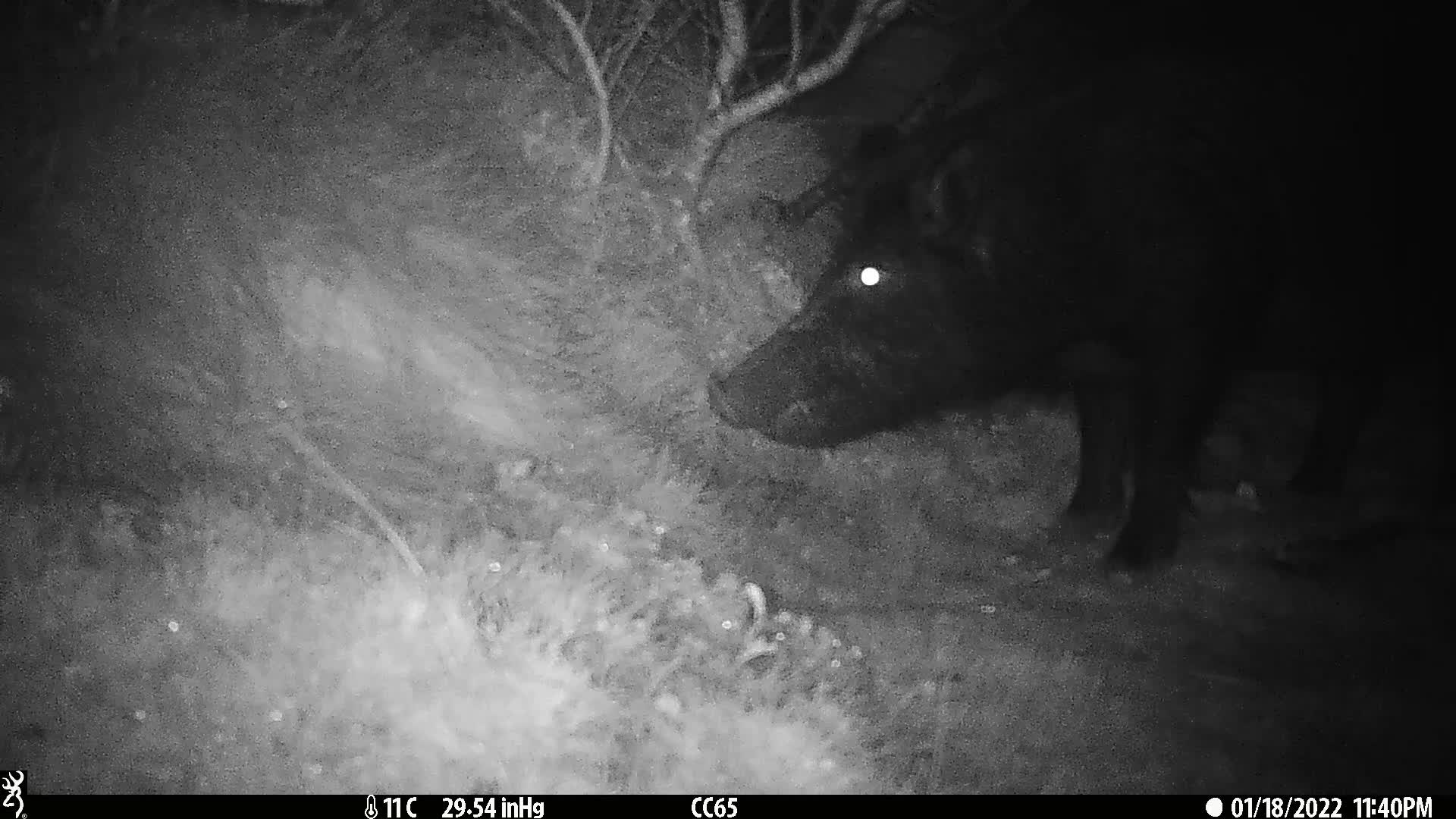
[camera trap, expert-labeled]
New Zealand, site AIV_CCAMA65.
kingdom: Animalia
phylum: Chordata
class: Mammalia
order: Artiodactyla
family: Suidae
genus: Sus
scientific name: Sus scrofa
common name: pig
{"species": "pig (Sus scrofa)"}